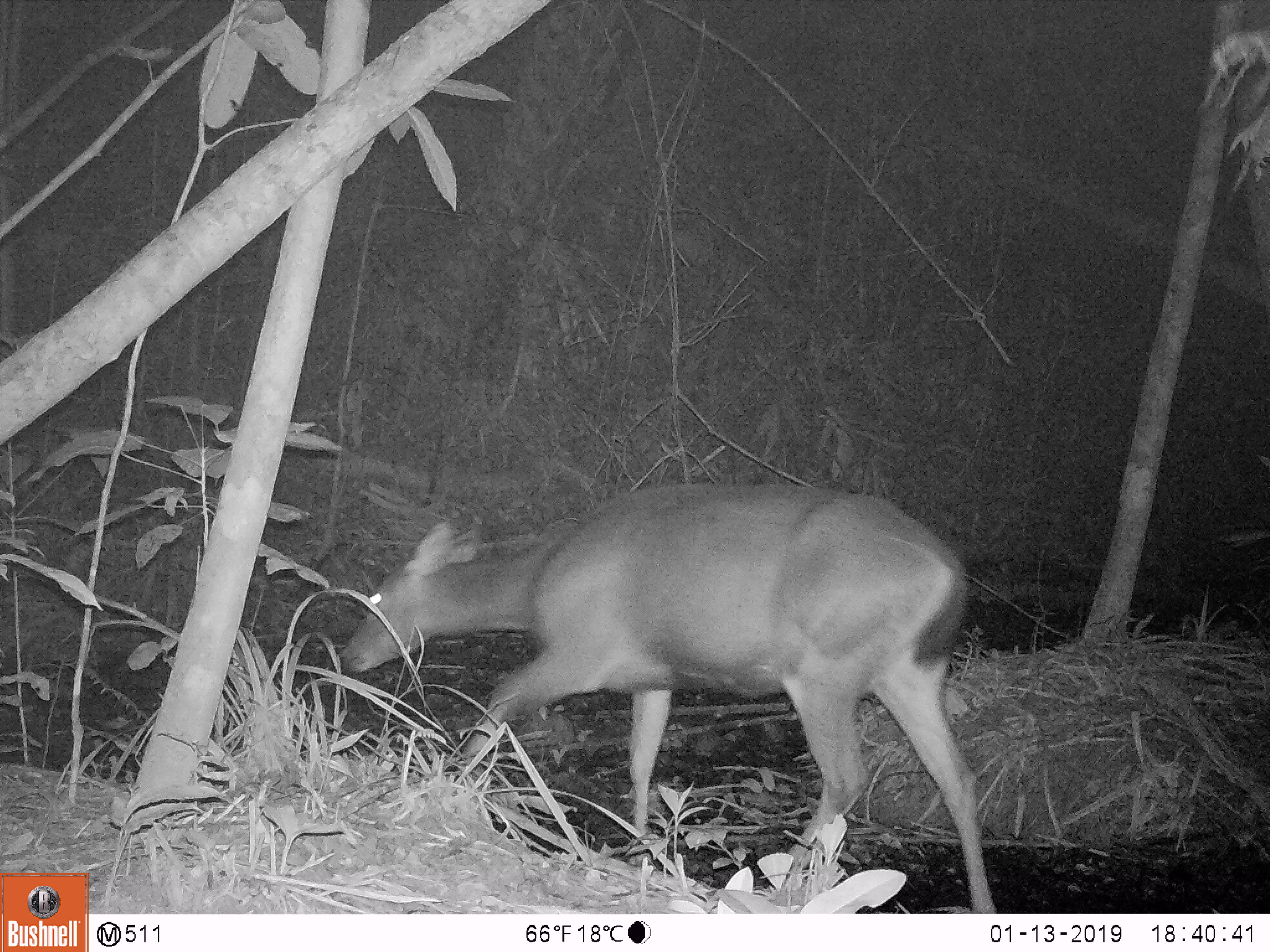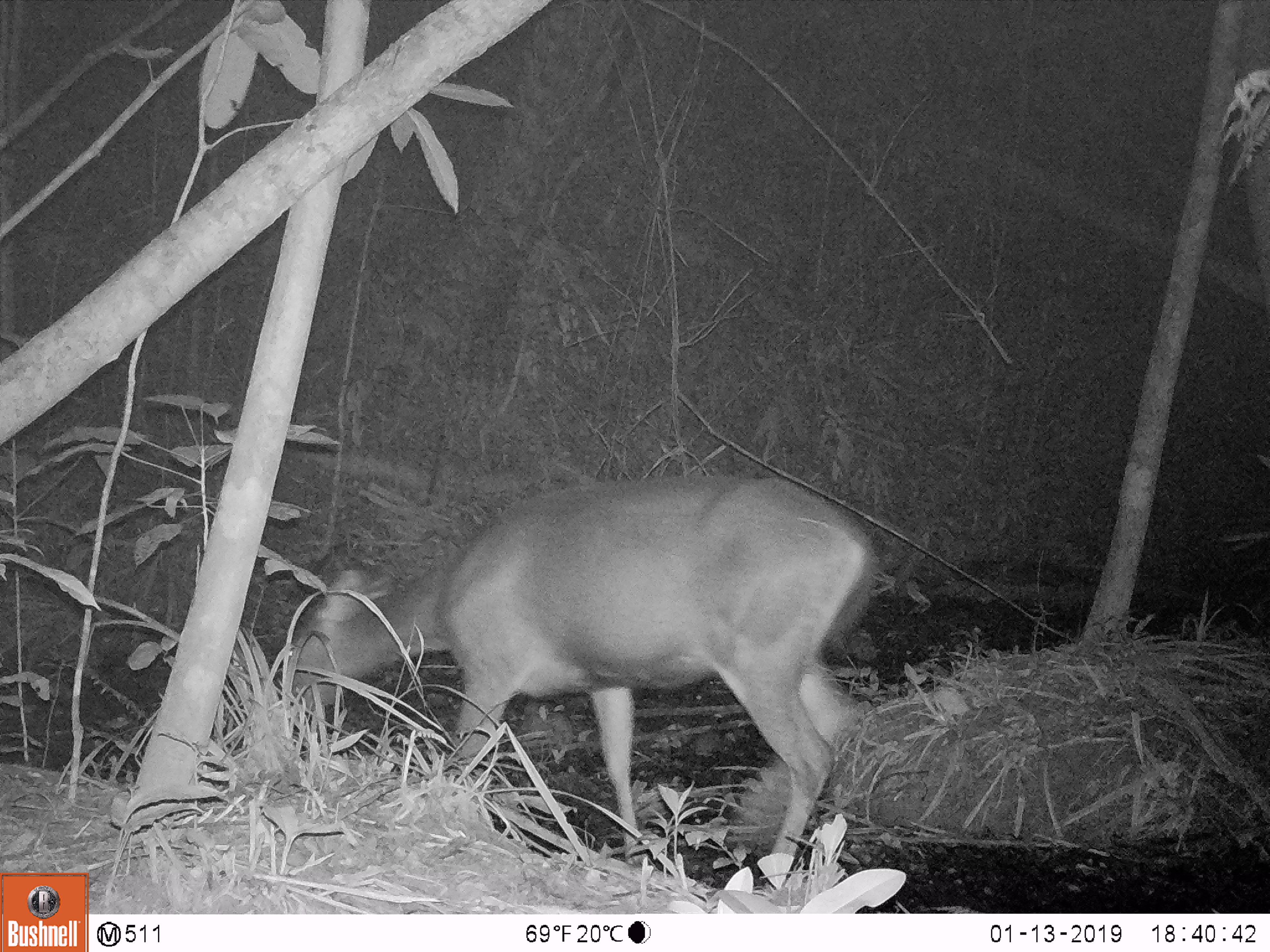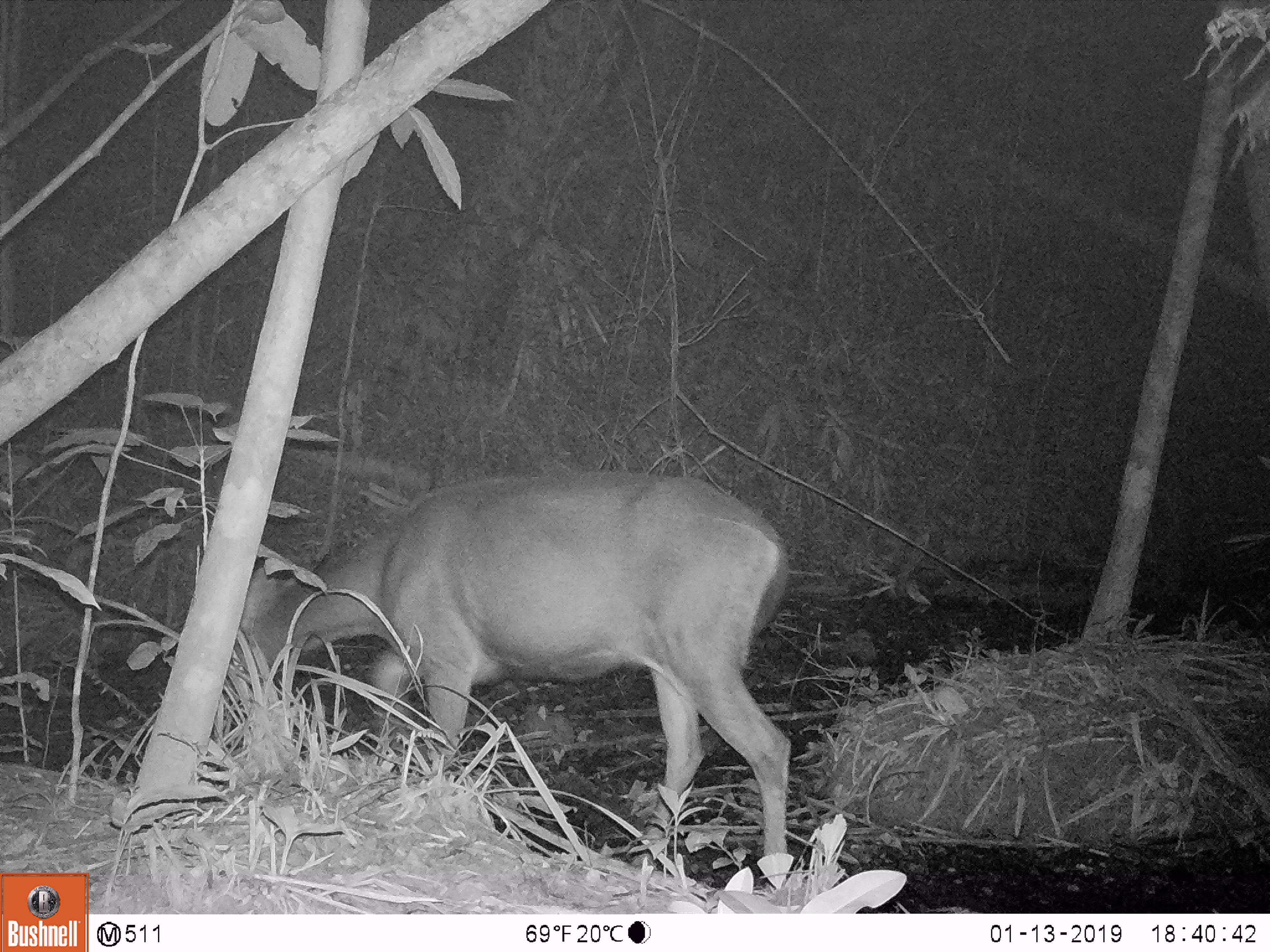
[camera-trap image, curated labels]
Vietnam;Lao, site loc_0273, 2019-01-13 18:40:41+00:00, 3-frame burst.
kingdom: Animalia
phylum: Chordata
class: Mammalia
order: Artiodactyla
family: Cervidae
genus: Rusa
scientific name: Rusa unicolor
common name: sambar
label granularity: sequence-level